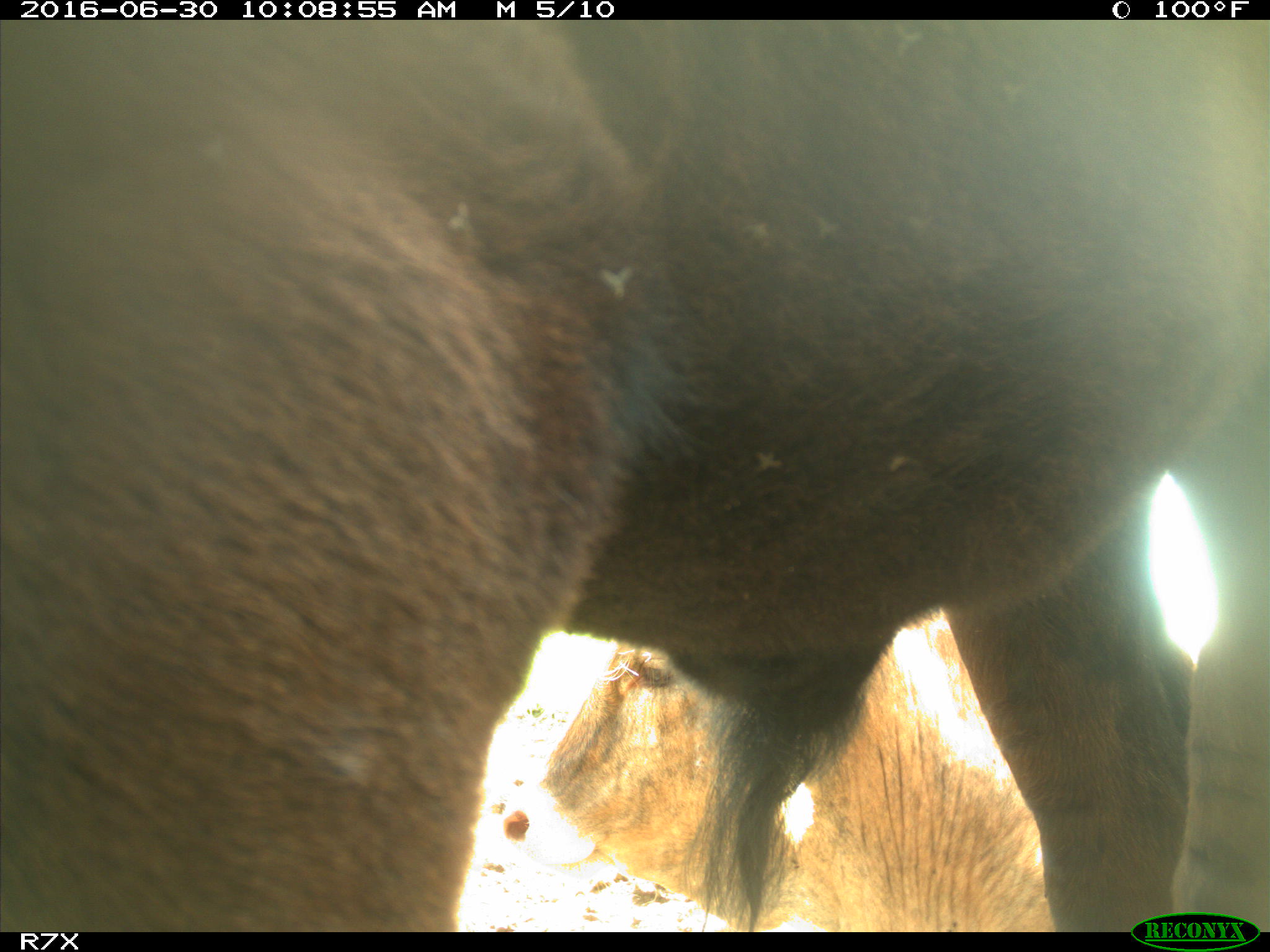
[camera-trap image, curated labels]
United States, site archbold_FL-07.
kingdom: Animalia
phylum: Chordata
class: Mammalia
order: Artiodactyla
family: Bovidae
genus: Bos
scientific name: Bos taurus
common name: domestic cow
Bos taurus (domestic cow).